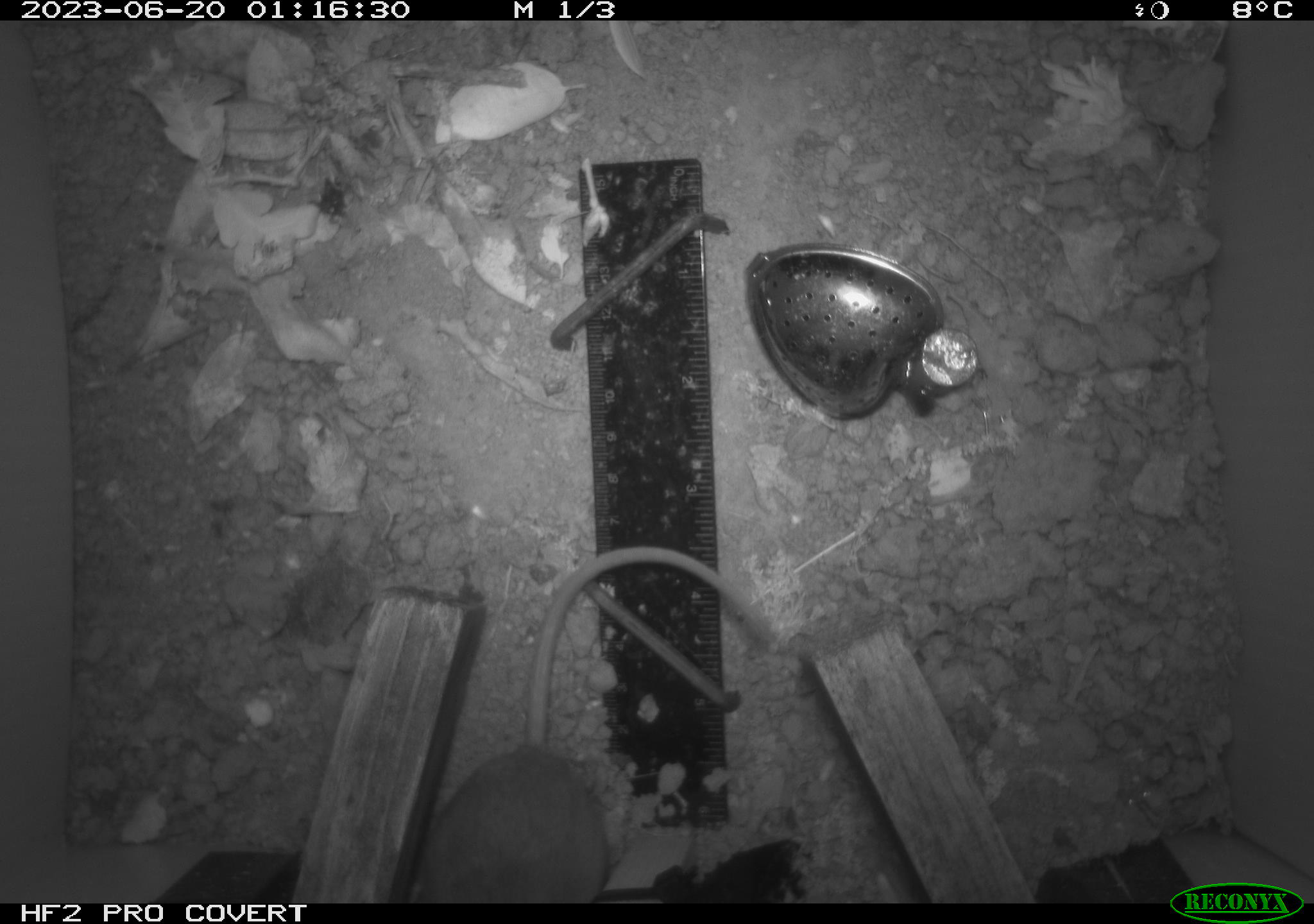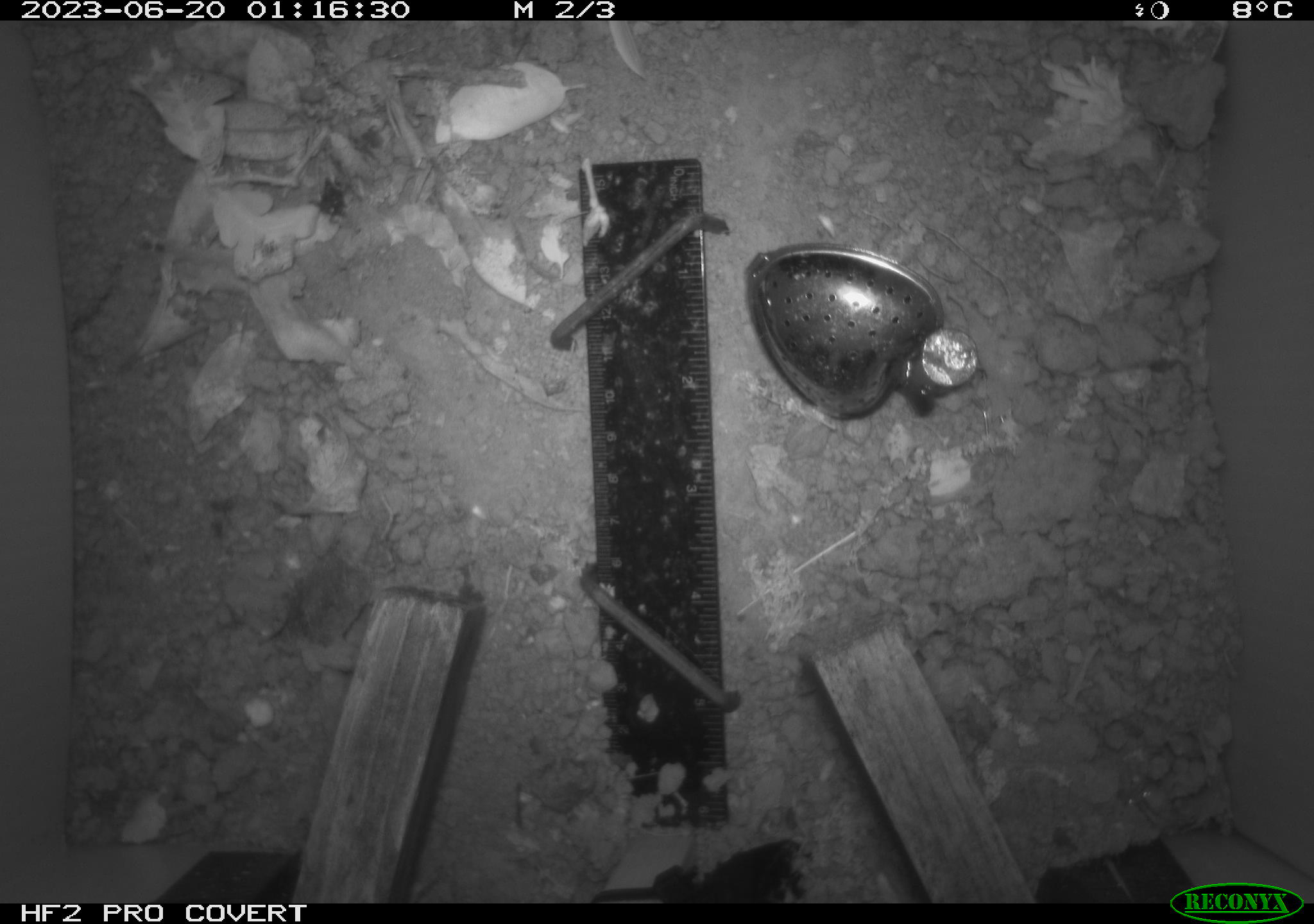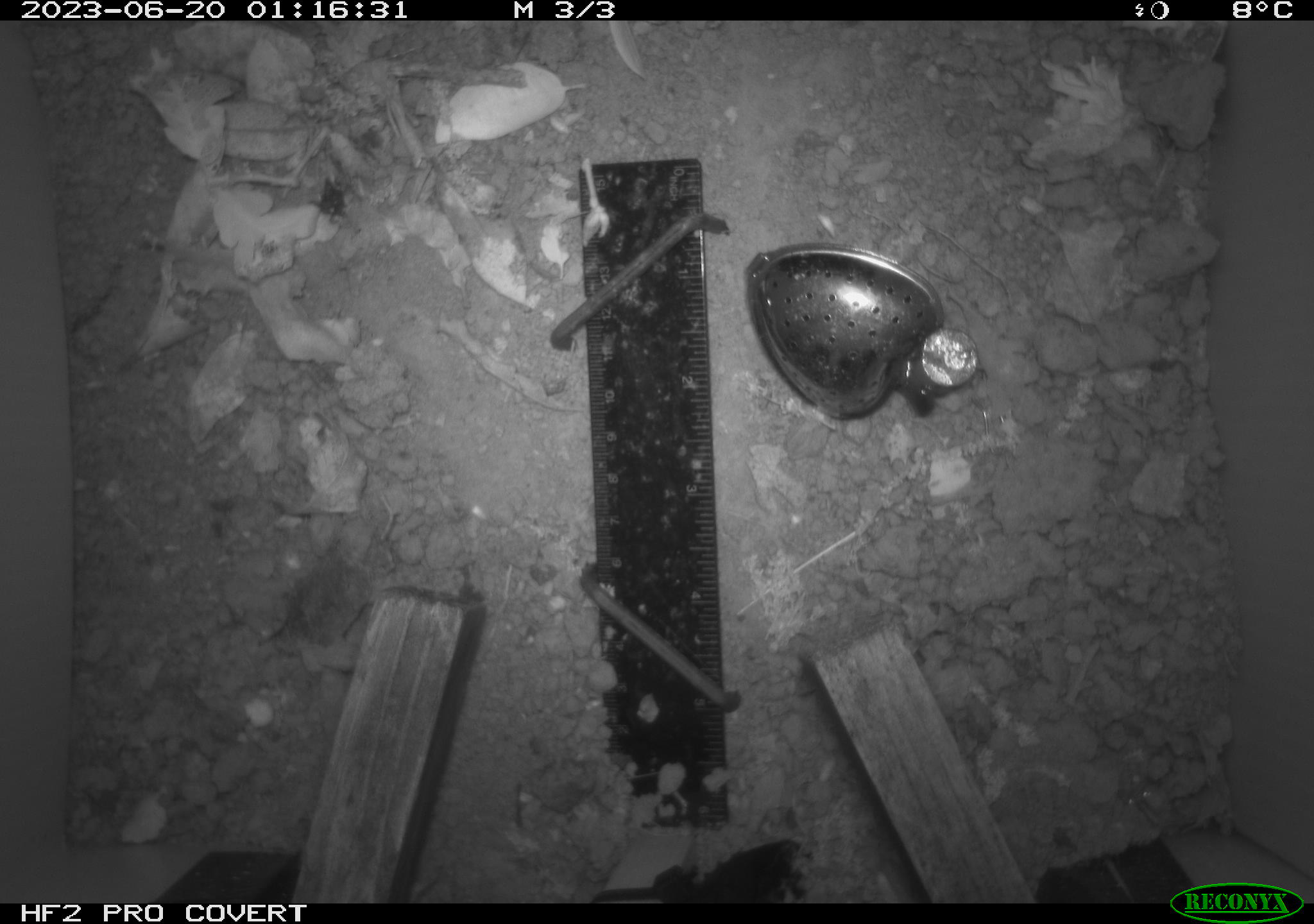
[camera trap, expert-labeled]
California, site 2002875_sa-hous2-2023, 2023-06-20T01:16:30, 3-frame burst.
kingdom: Animalia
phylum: Chordata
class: Mammalia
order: Rodentia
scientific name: Rodentia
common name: mouse species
Mouse species (Rodentia).